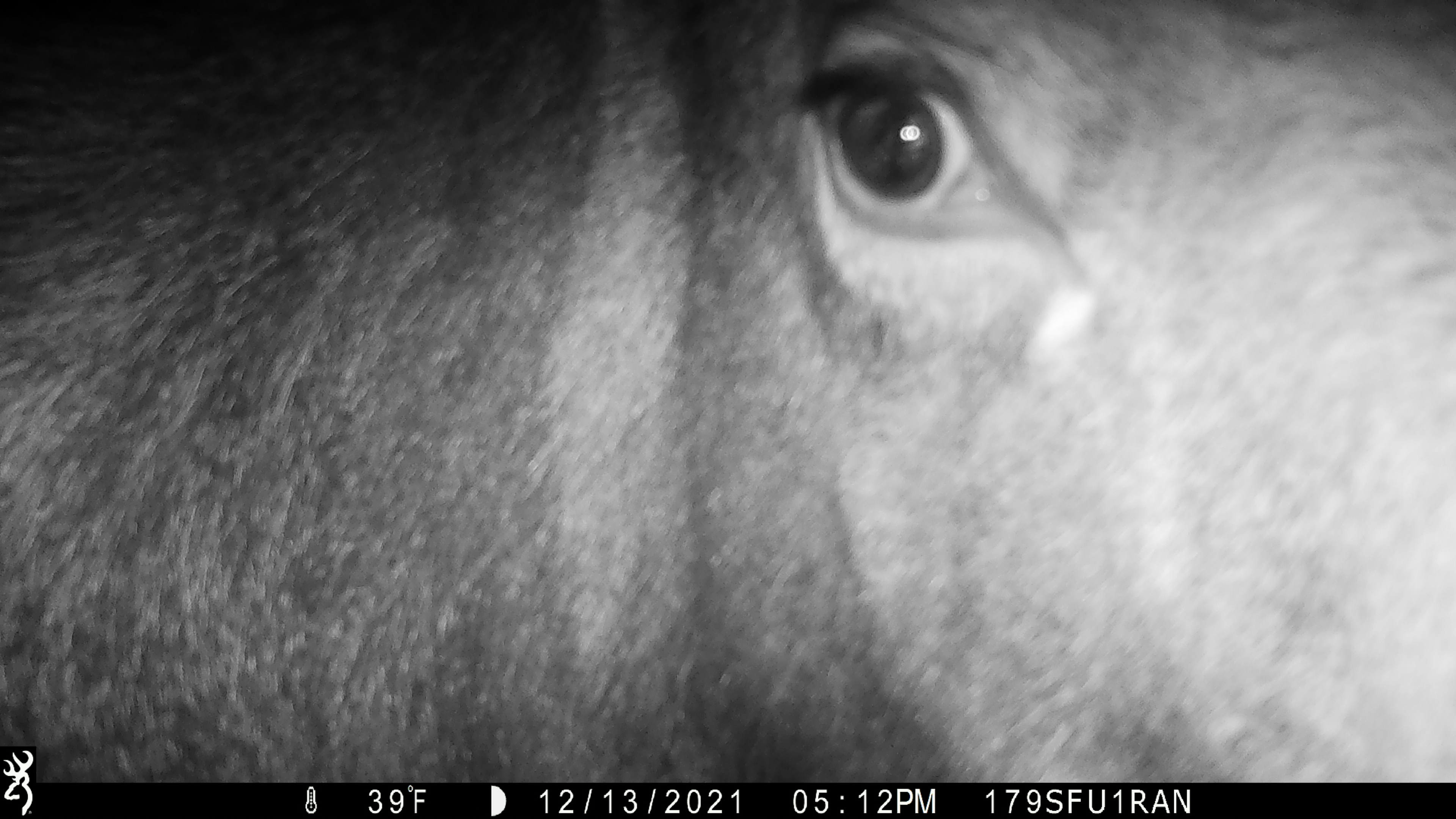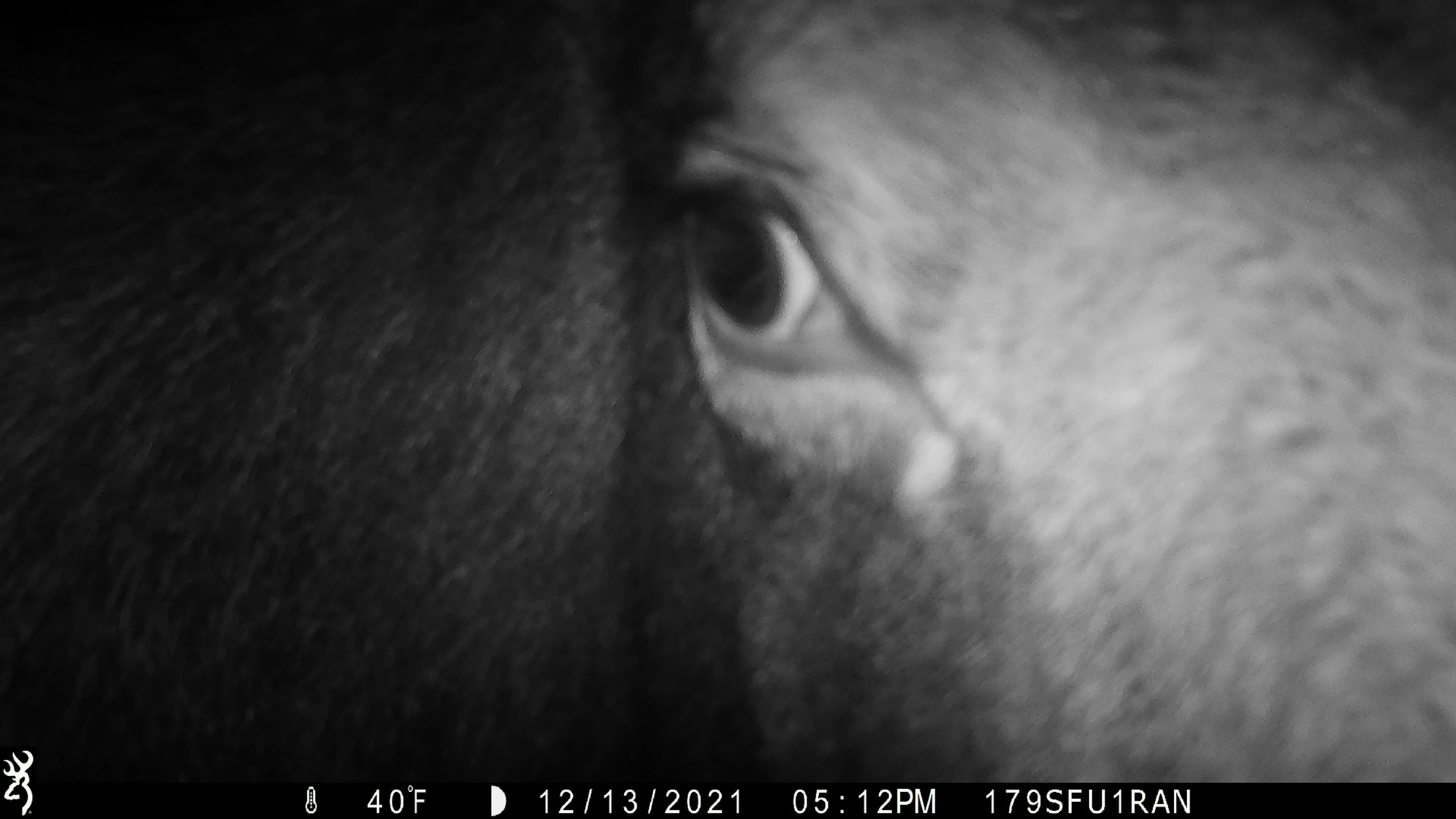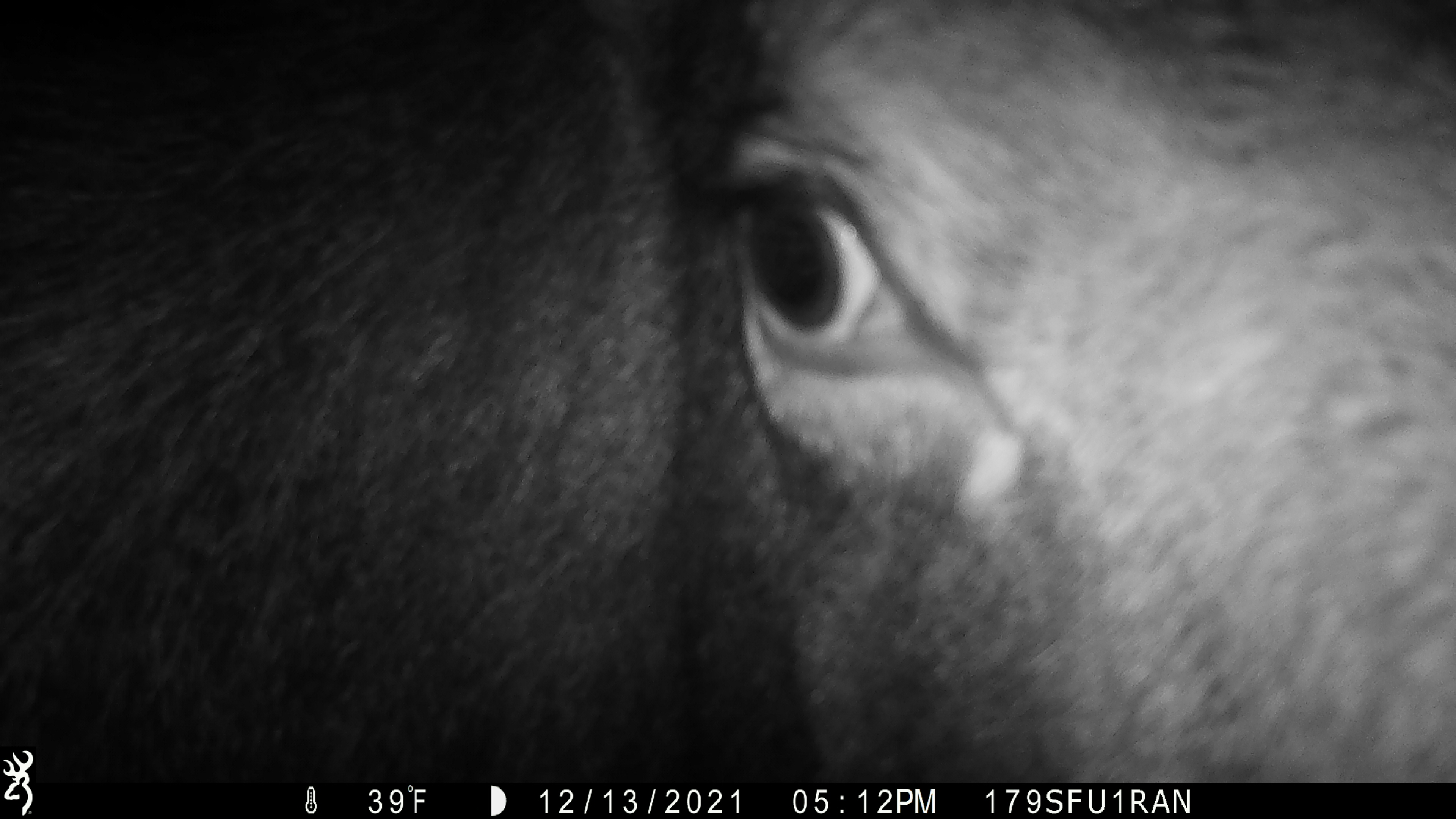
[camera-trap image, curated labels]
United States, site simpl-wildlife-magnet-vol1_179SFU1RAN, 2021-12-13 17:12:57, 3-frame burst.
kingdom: Animalia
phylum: Chordata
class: Mammalia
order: Artiodactyla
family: Cervidae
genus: Alces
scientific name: Alces alces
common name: moose